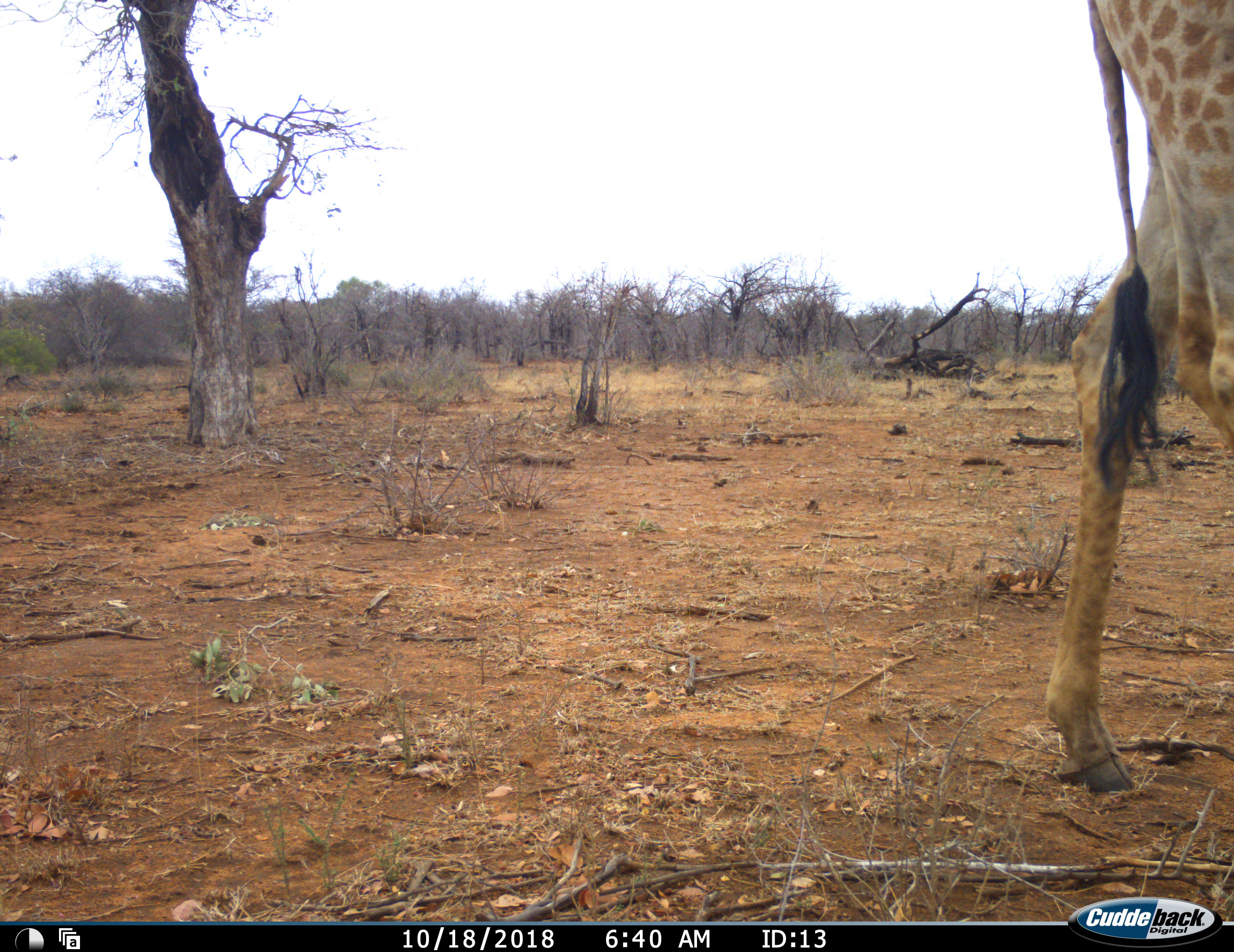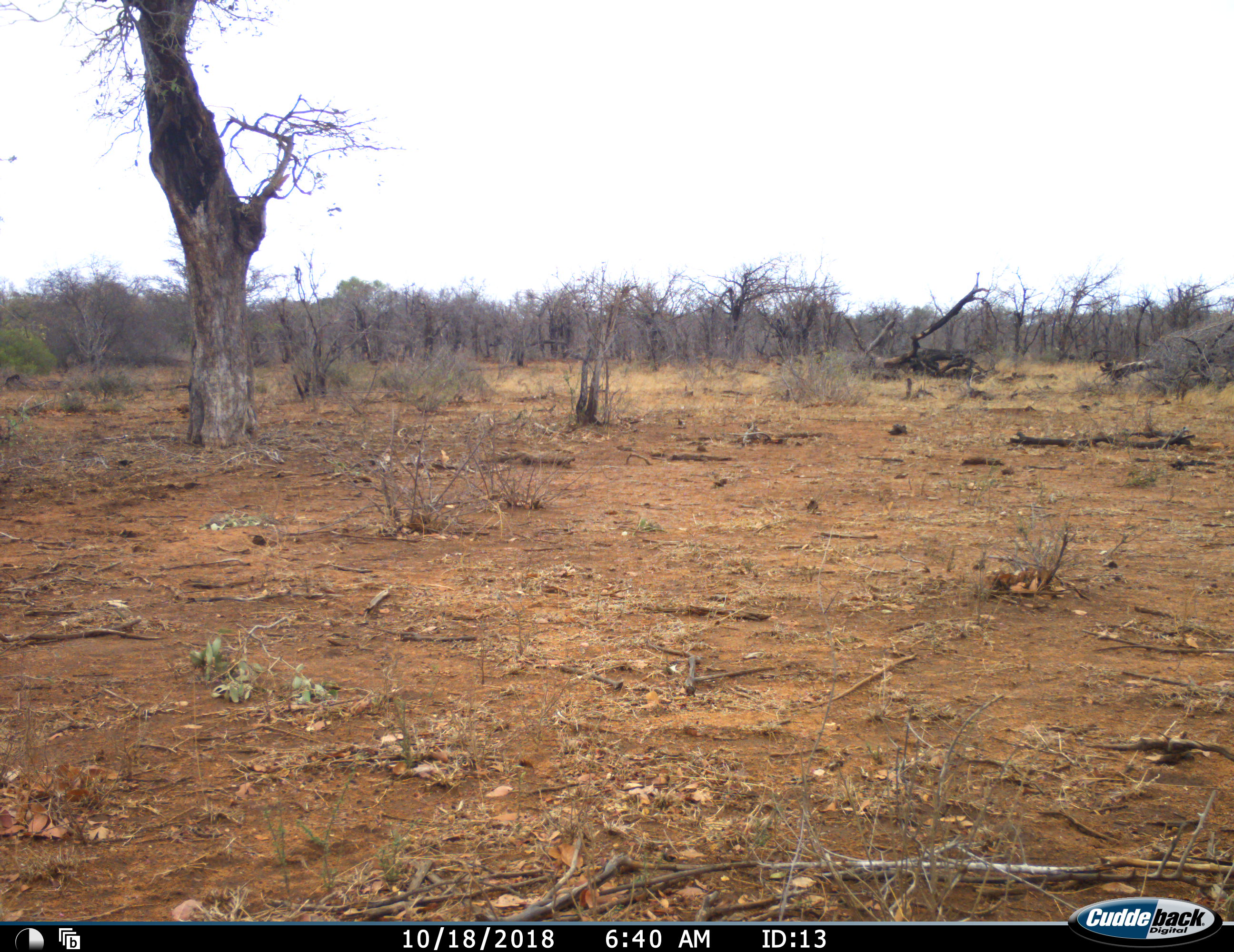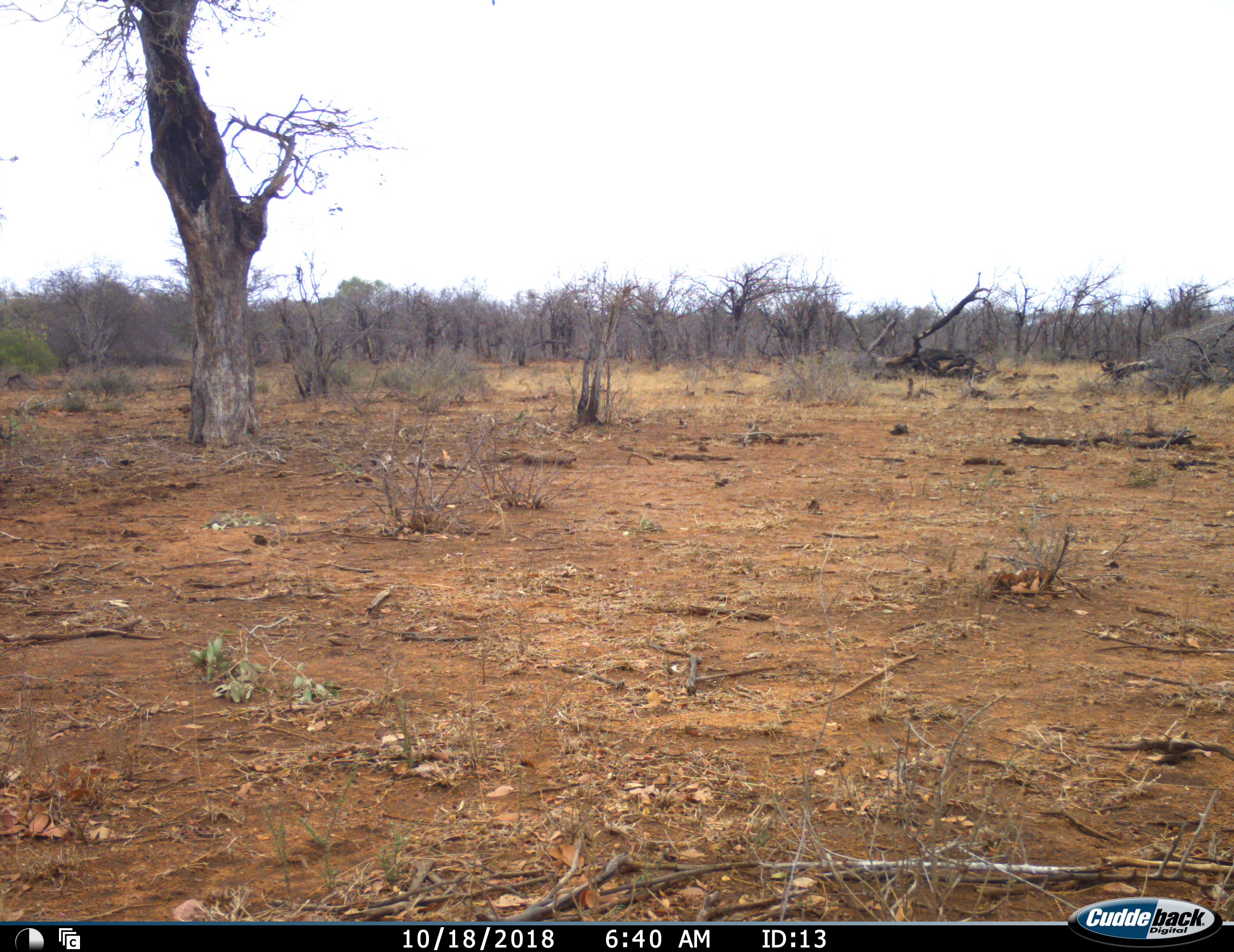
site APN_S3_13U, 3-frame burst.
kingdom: Animalia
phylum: Chordata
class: Mammalia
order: Artiodactyla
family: Giraffidae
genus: Giraffa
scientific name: Giraffa camelopardalis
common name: giraffe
Giraffe (Giraffa camelopardalis), count 1. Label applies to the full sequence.